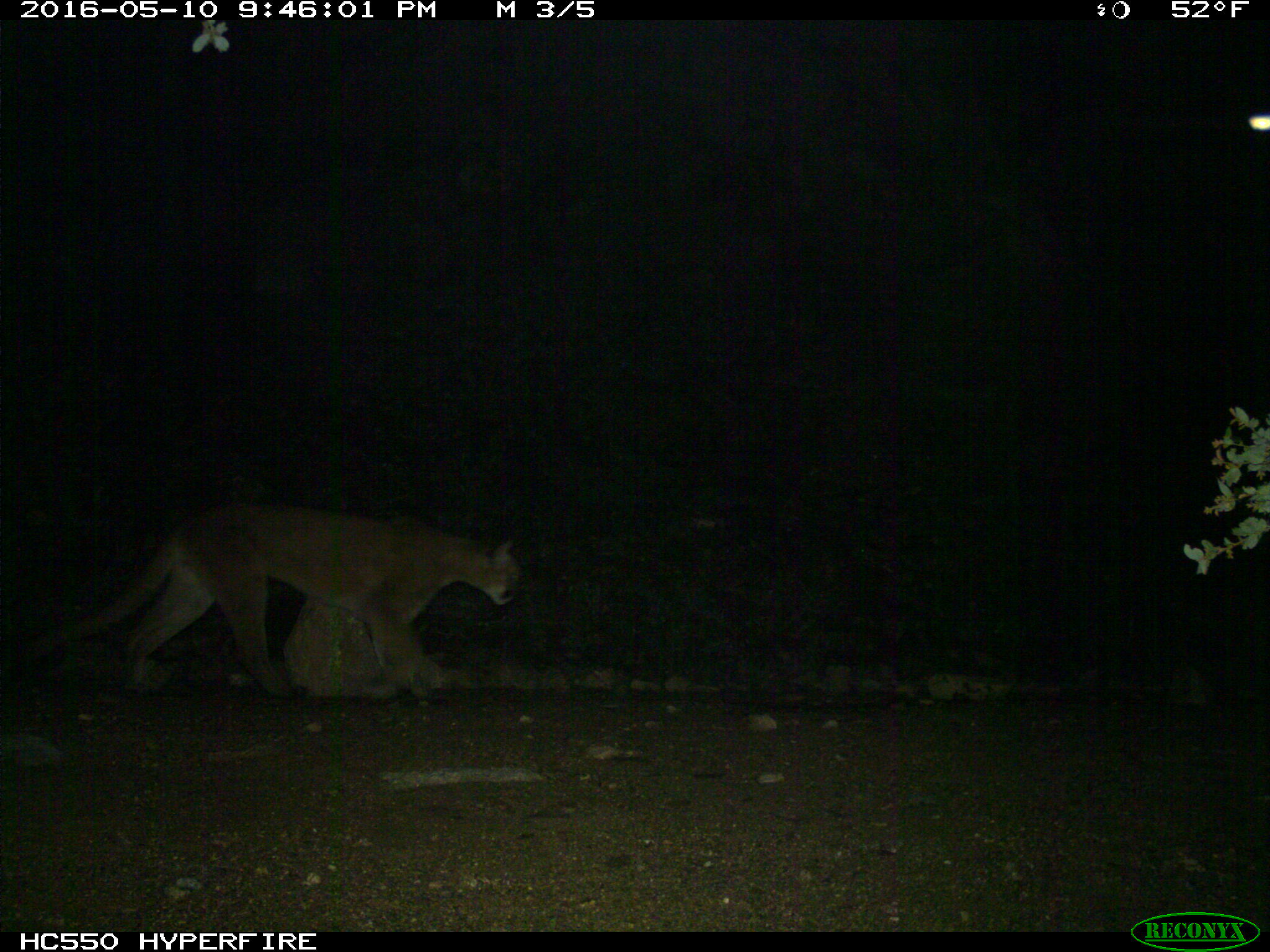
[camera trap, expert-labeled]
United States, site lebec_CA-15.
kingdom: Animalia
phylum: Chordata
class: Mammalia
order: Carnivora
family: Felidae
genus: Puma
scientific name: Puma concolor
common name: mountain lion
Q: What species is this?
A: Puma concolor (mountain lion).